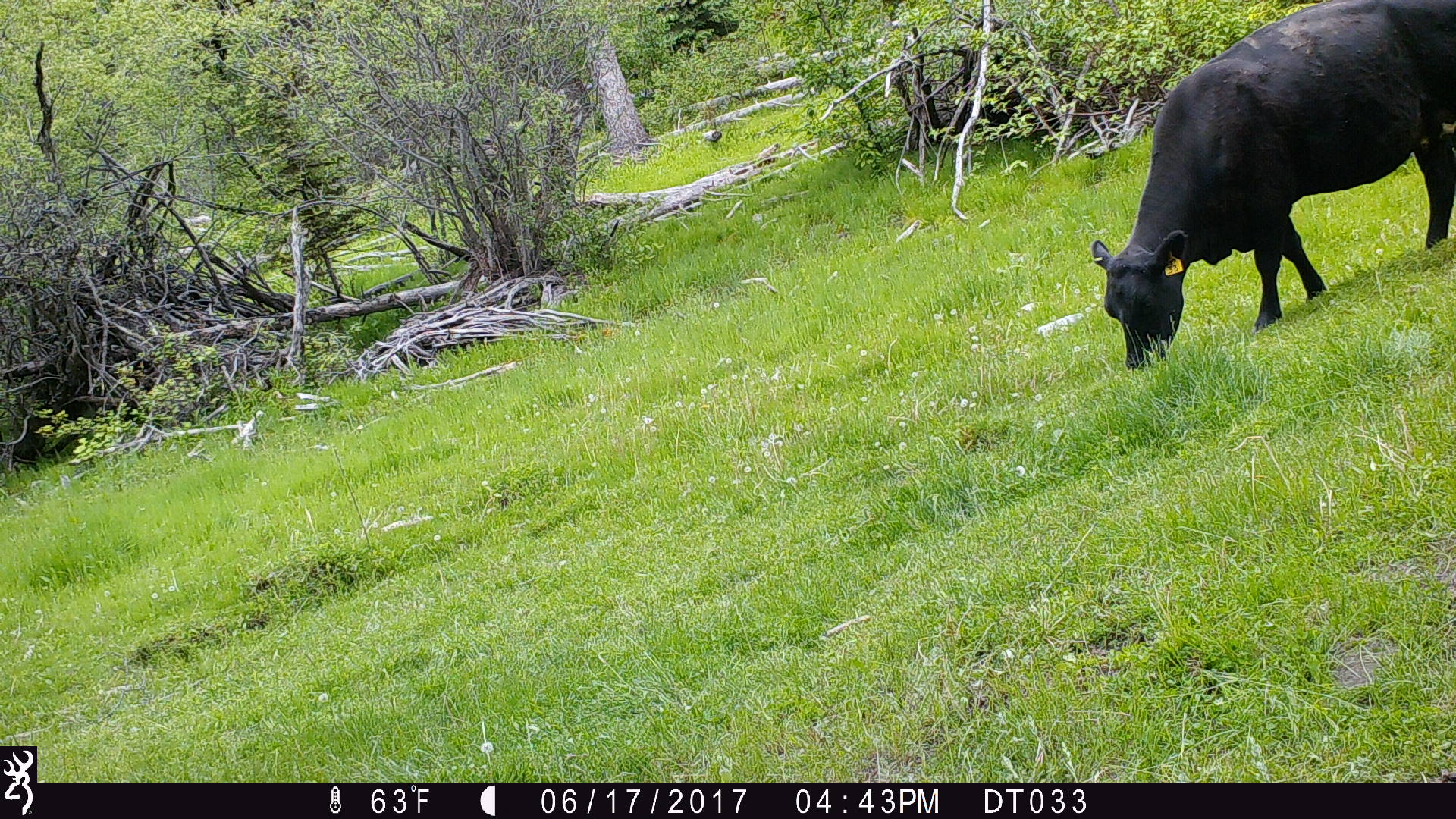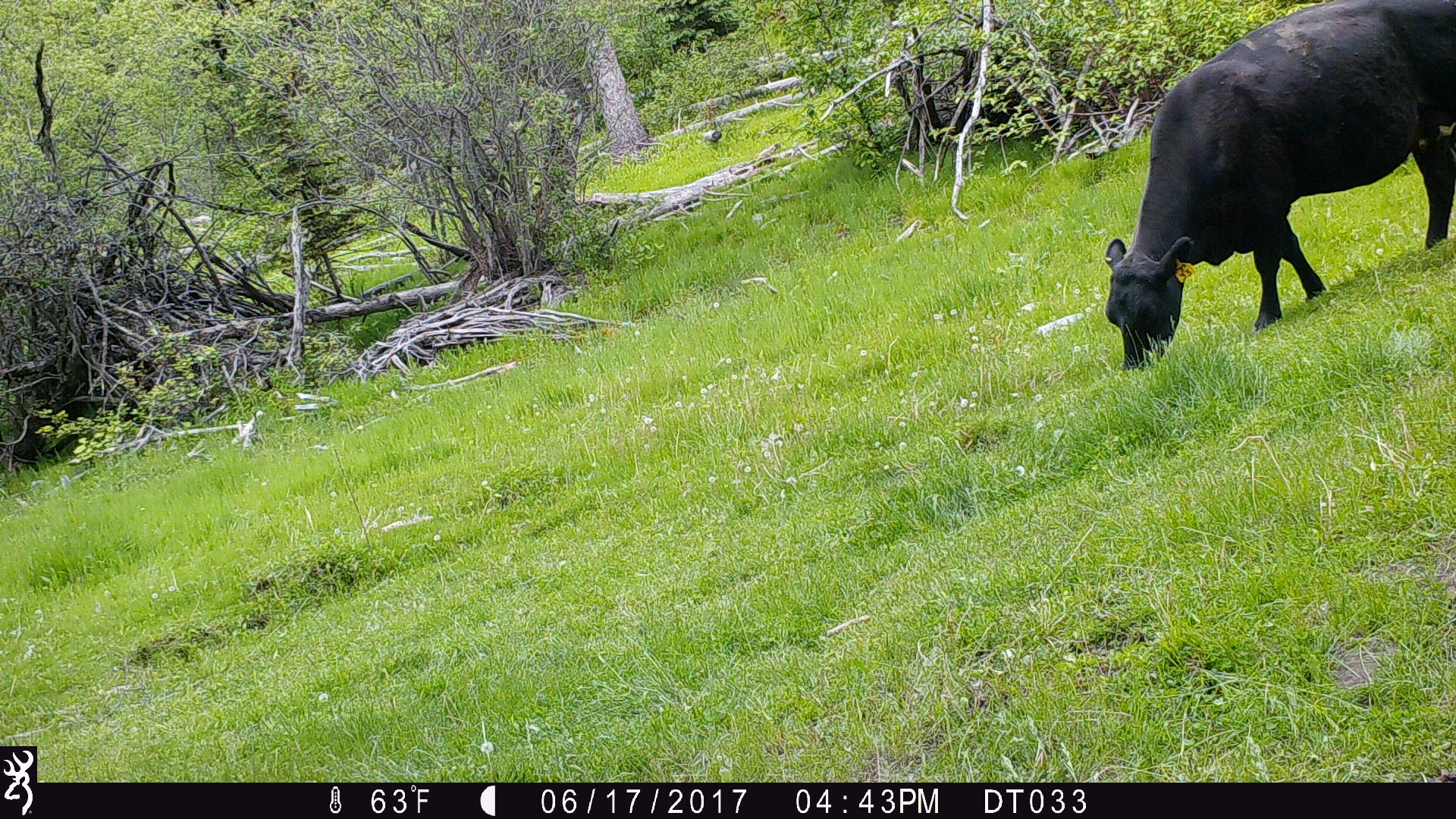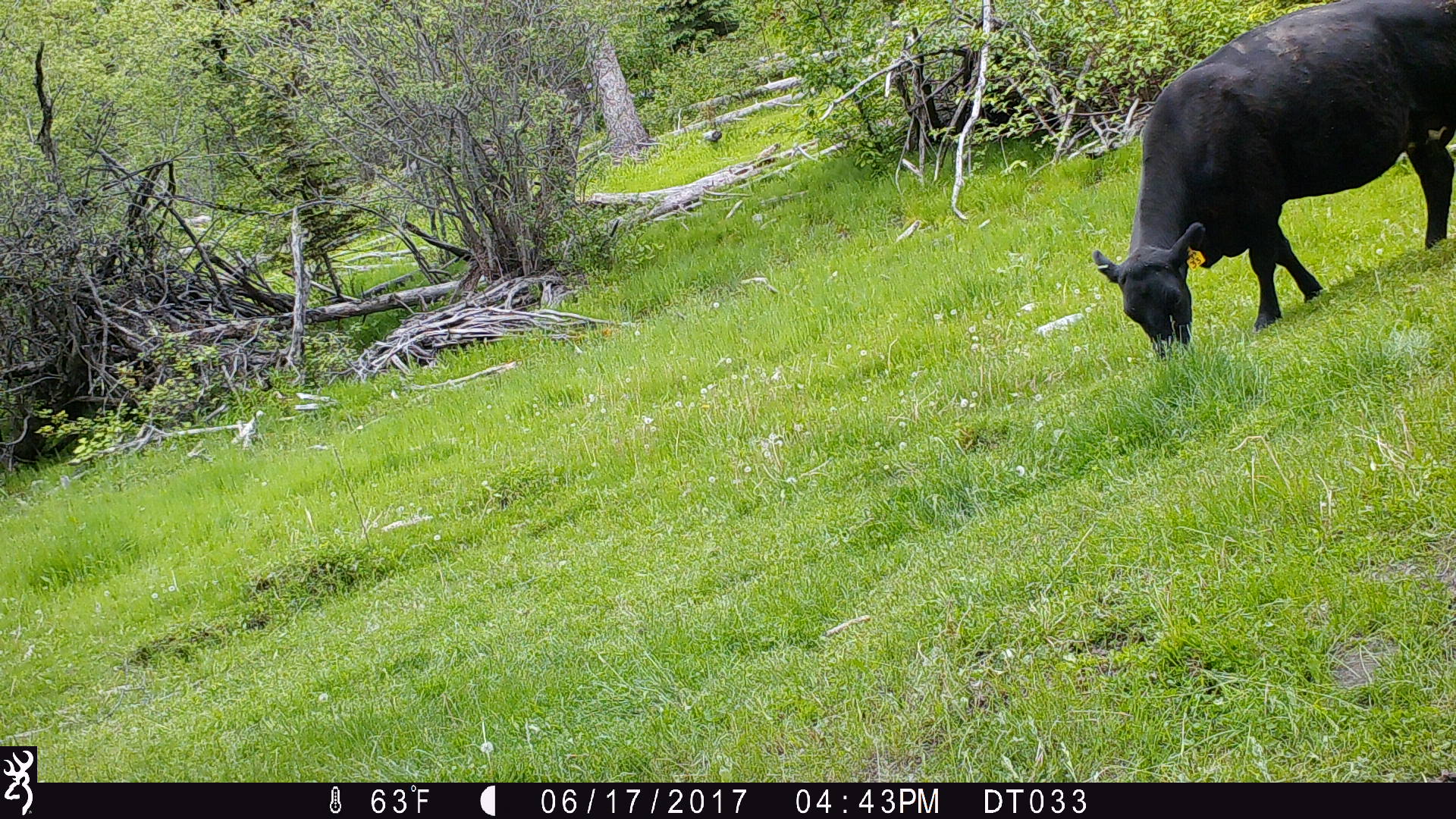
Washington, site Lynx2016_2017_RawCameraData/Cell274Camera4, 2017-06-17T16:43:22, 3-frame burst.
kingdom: Animalia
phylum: Chordata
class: Mammalia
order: Artiodactyla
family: Bovidae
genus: Bos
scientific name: Bos taurus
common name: domestic cattle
Domestic cattle (Bos taurus). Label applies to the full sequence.